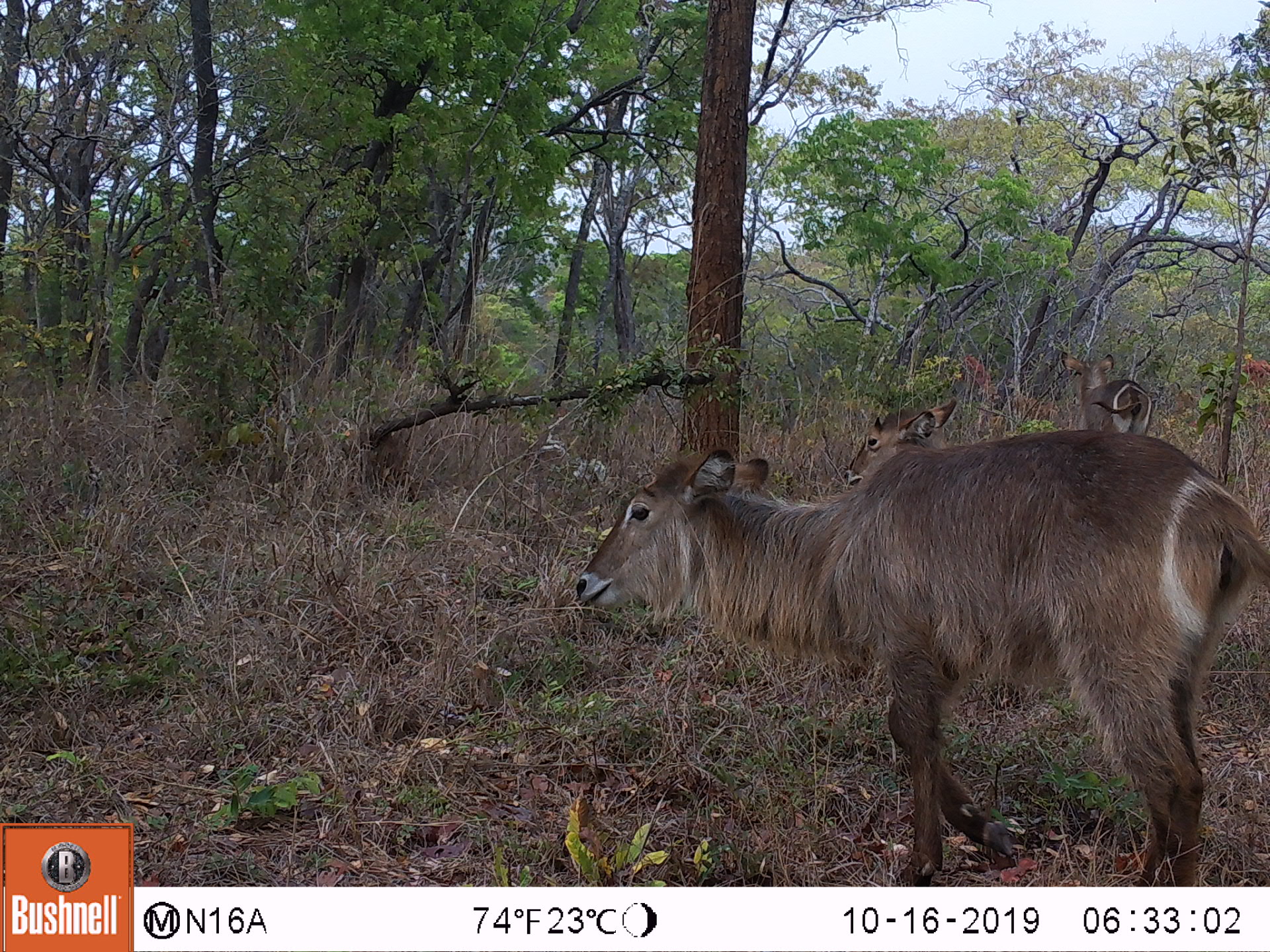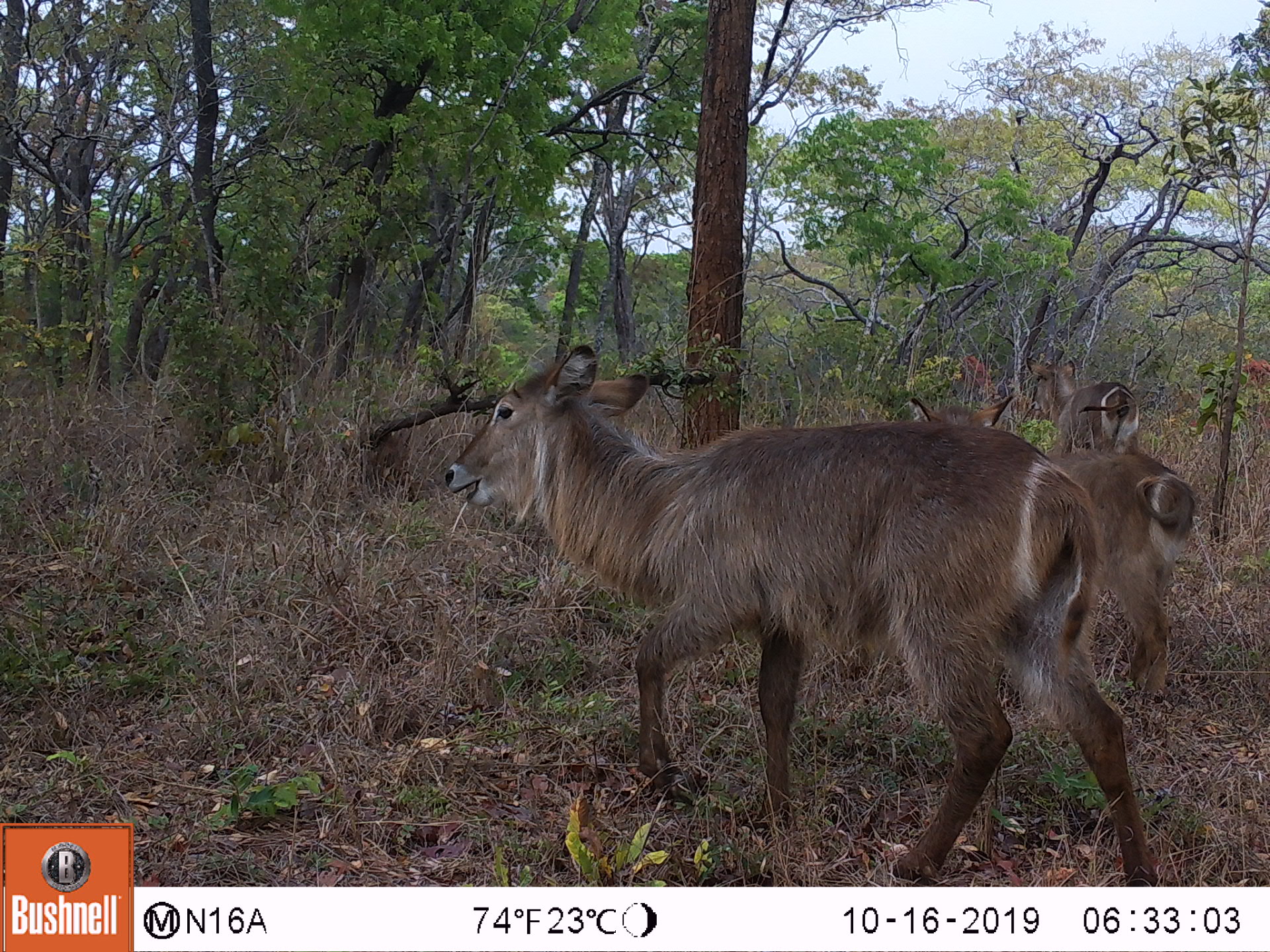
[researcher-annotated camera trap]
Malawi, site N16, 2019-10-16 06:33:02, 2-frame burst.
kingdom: Animalia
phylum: Chordata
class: Mammalia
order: Artiodactyla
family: Bovidae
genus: Kobus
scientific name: Kobus ellipsiprymnus ellipsiprymnus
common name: common waterbuck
Common waterbuck (Kobus ellipsiprymnus ellipsiprymnus), count 3.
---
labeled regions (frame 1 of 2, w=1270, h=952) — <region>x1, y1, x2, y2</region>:
common waterbuck: <region>575, 436, 1265, 878</region>; <region>841, 387, 959, 479</region>; <region>1061, 343, 1155, 432</region>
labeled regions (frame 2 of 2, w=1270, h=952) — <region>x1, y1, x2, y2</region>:
common waterbuck: <region>440, 336, 1155, 882</region>